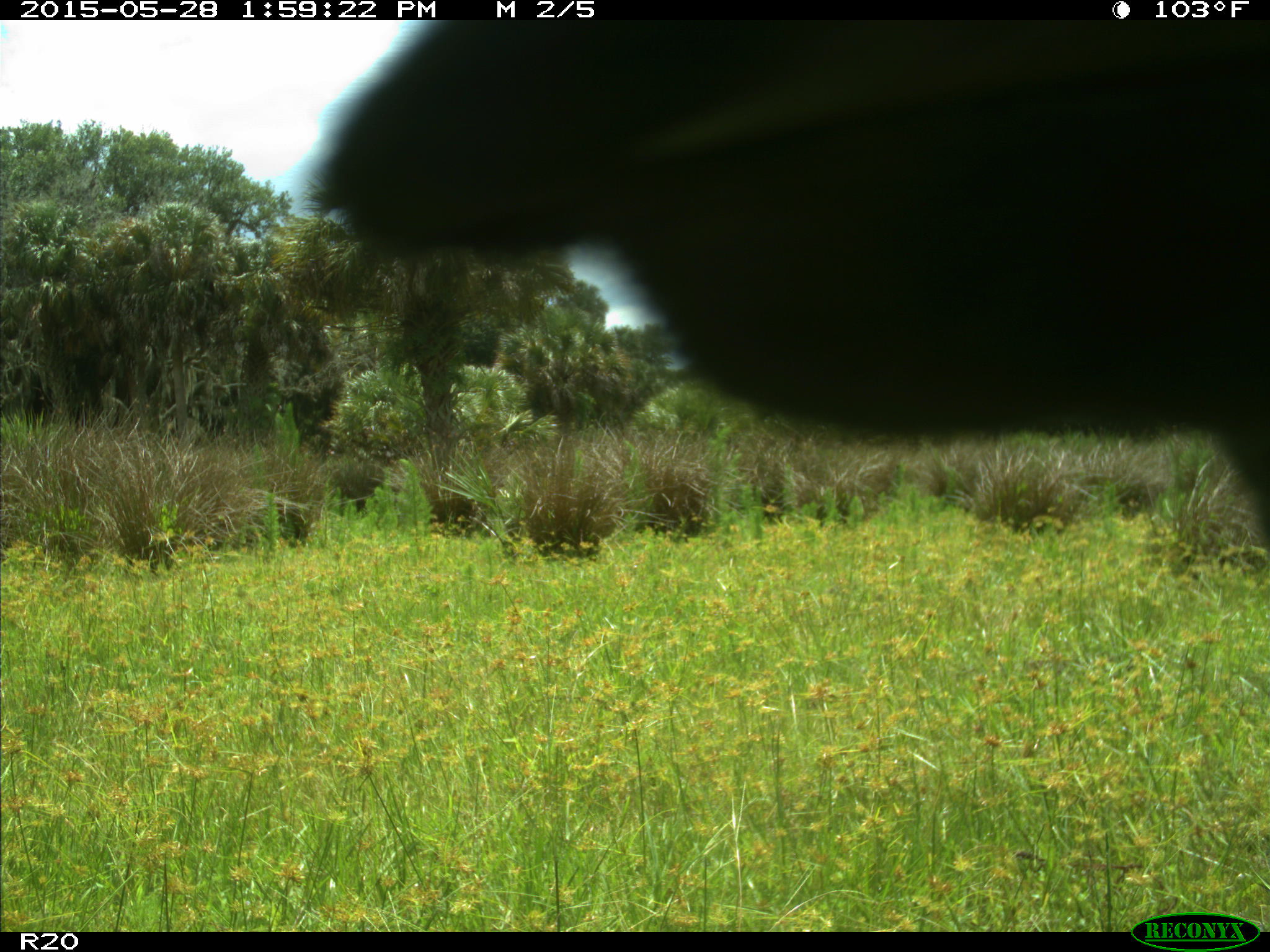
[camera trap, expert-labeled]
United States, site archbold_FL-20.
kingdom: Animalia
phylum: Chordata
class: Mammalia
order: Artiodactyla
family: Bovidae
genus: Bos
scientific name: Bos taurus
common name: domestic cow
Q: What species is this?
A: Bos taurus (domestic cow).